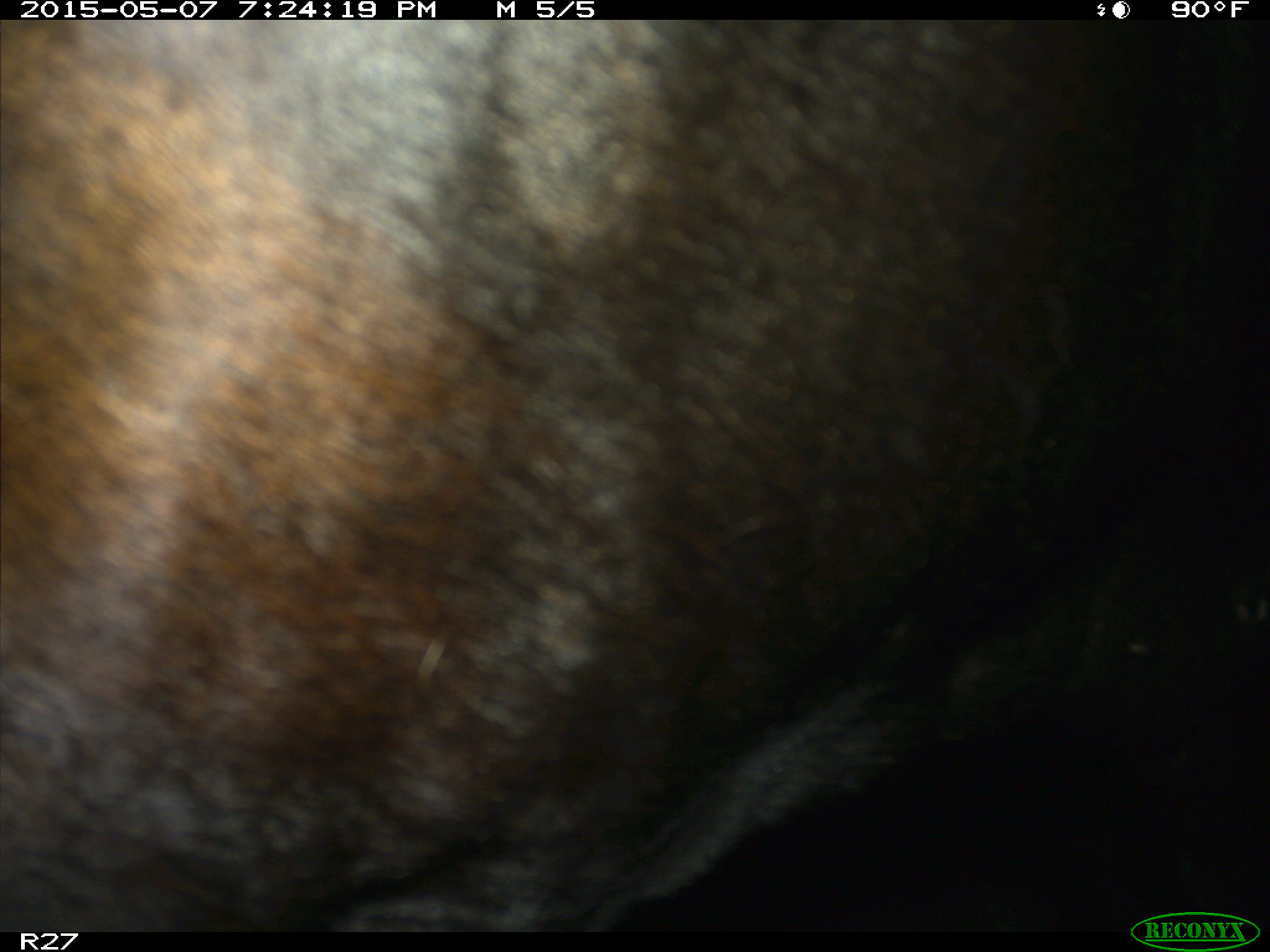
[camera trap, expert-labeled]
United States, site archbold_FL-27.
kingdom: Animalia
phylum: Chordata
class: Mammalia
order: Artiodactyla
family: Bovidae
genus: Bos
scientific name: Bos taurus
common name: domestic cow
Bos taurus (domestic cow).